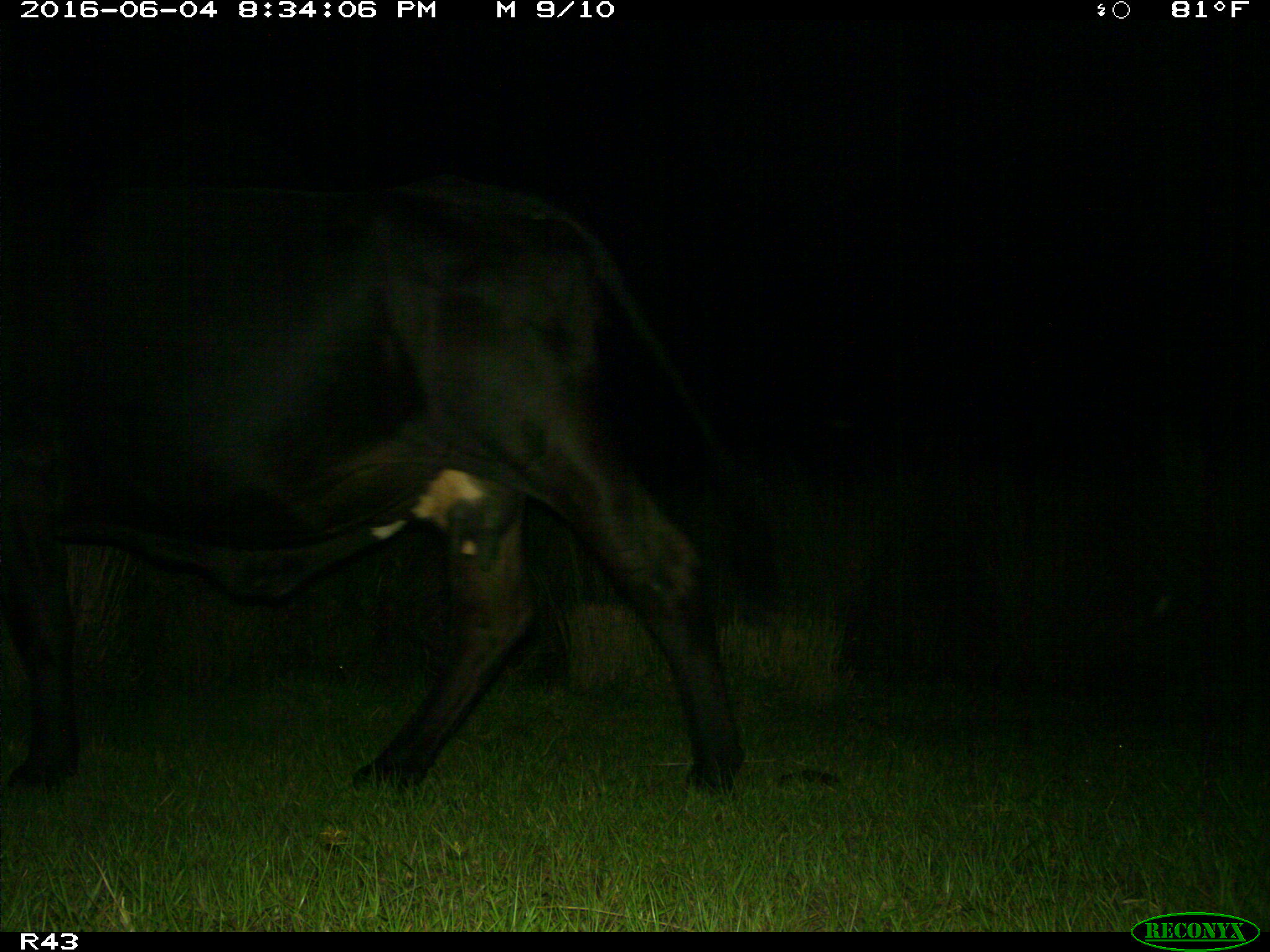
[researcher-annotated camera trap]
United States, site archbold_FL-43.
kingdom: Animalia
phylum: Chordata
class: Mammalia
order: Artiodactyla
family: Bovidae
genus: Bos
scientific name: Bos taurus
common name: domestic cow